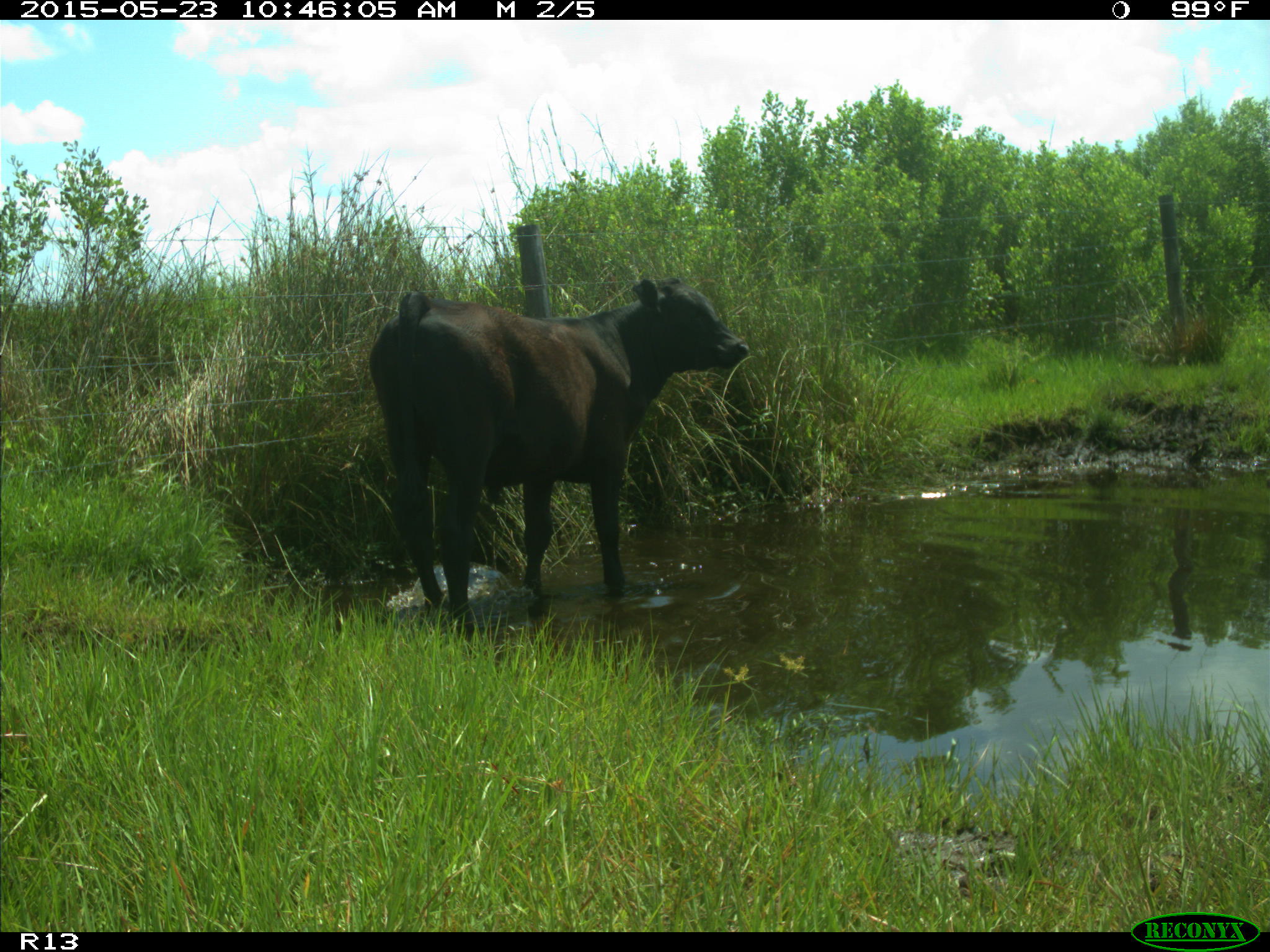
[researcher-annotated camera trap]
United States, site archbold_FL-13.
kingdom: Animalia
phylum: Chordata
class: Mammalia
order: Artiodactyla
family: Bovidae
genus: Bos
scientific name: Bos taurus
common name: domestic cow